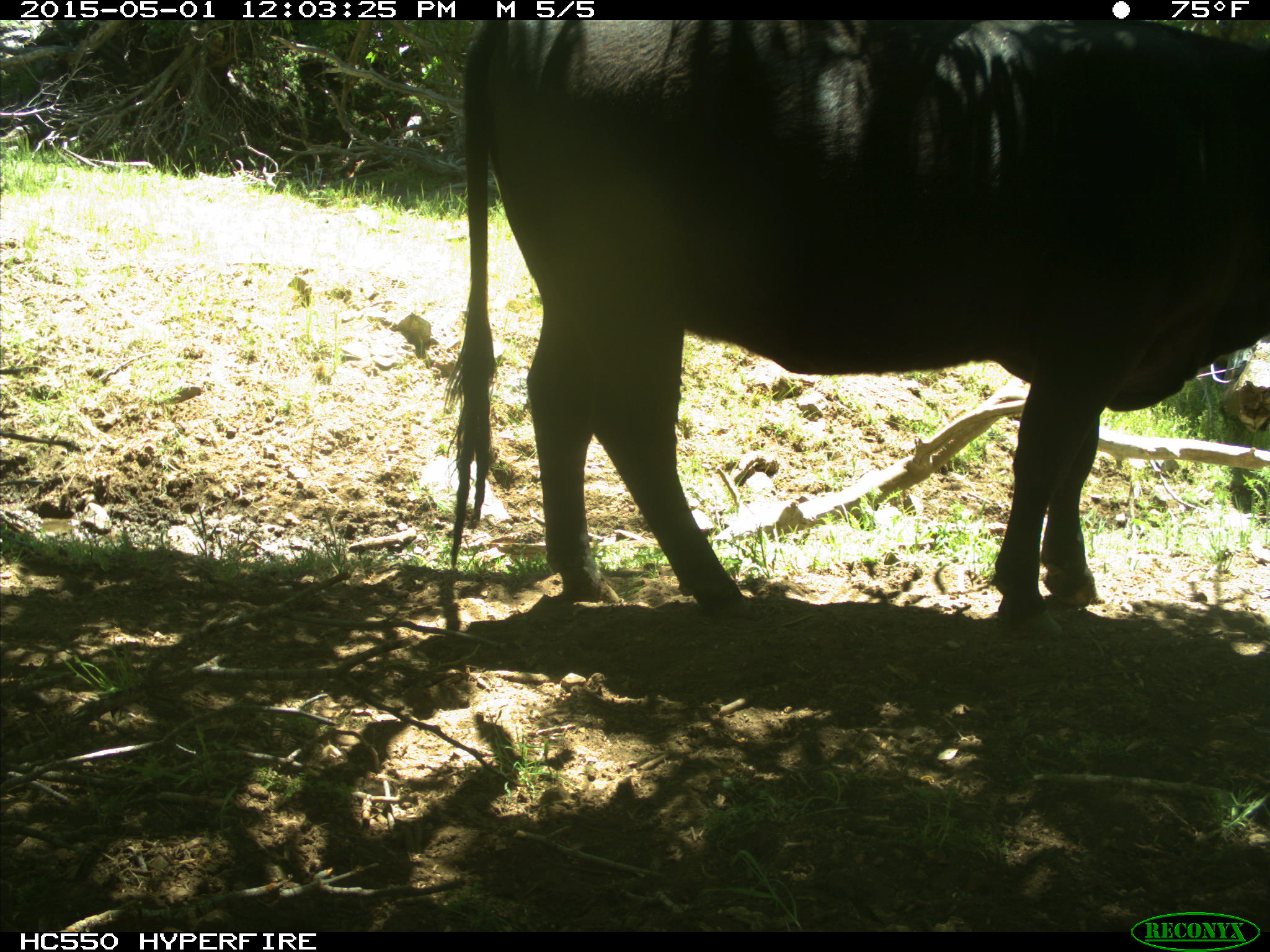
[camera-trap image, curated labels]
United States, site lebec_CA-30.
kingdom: Animalia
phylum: Chordata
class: Mammalia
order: Artiodactyla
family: Bovidae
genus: Bos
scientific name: Bos taurus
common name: domestic cow